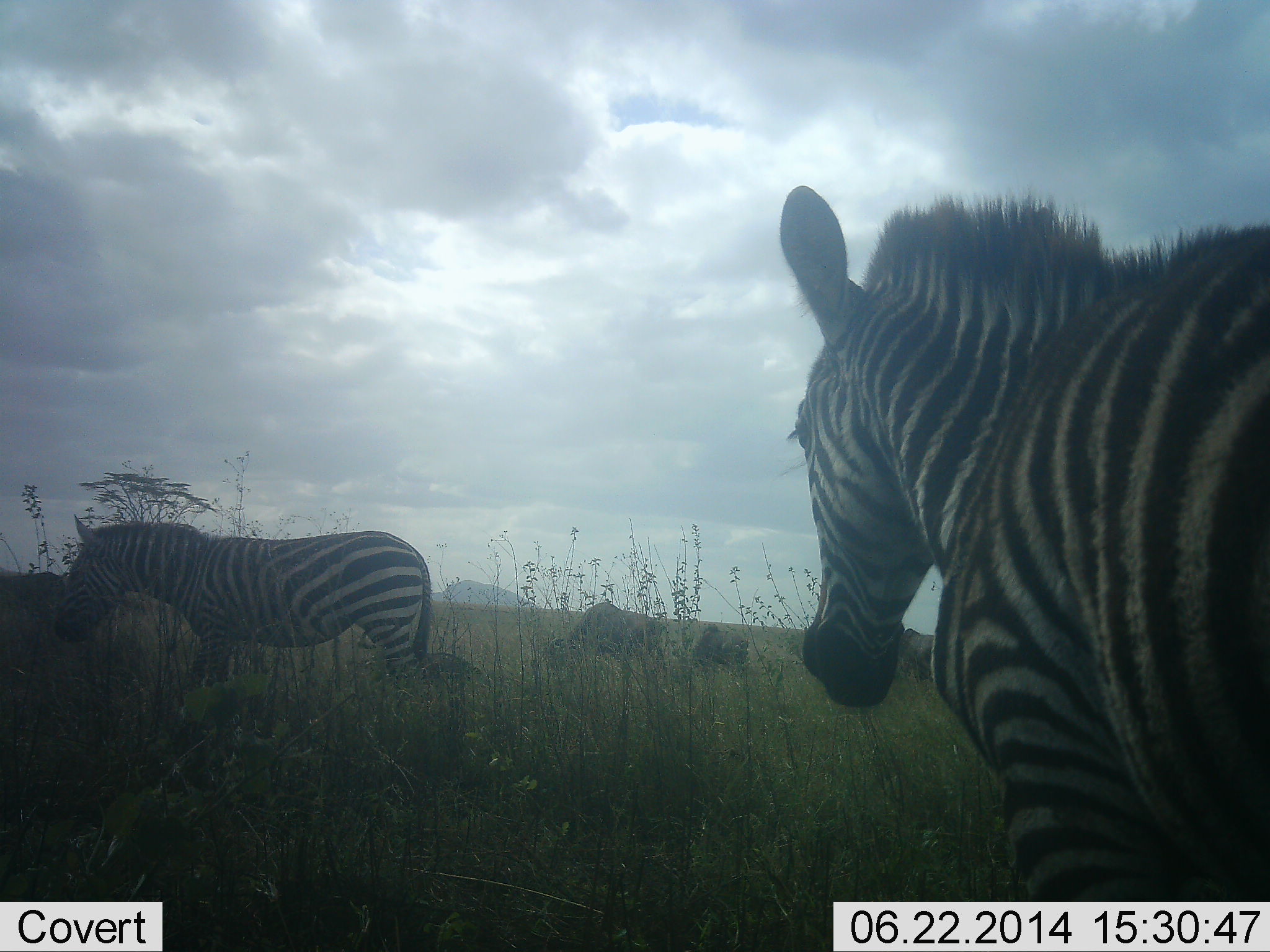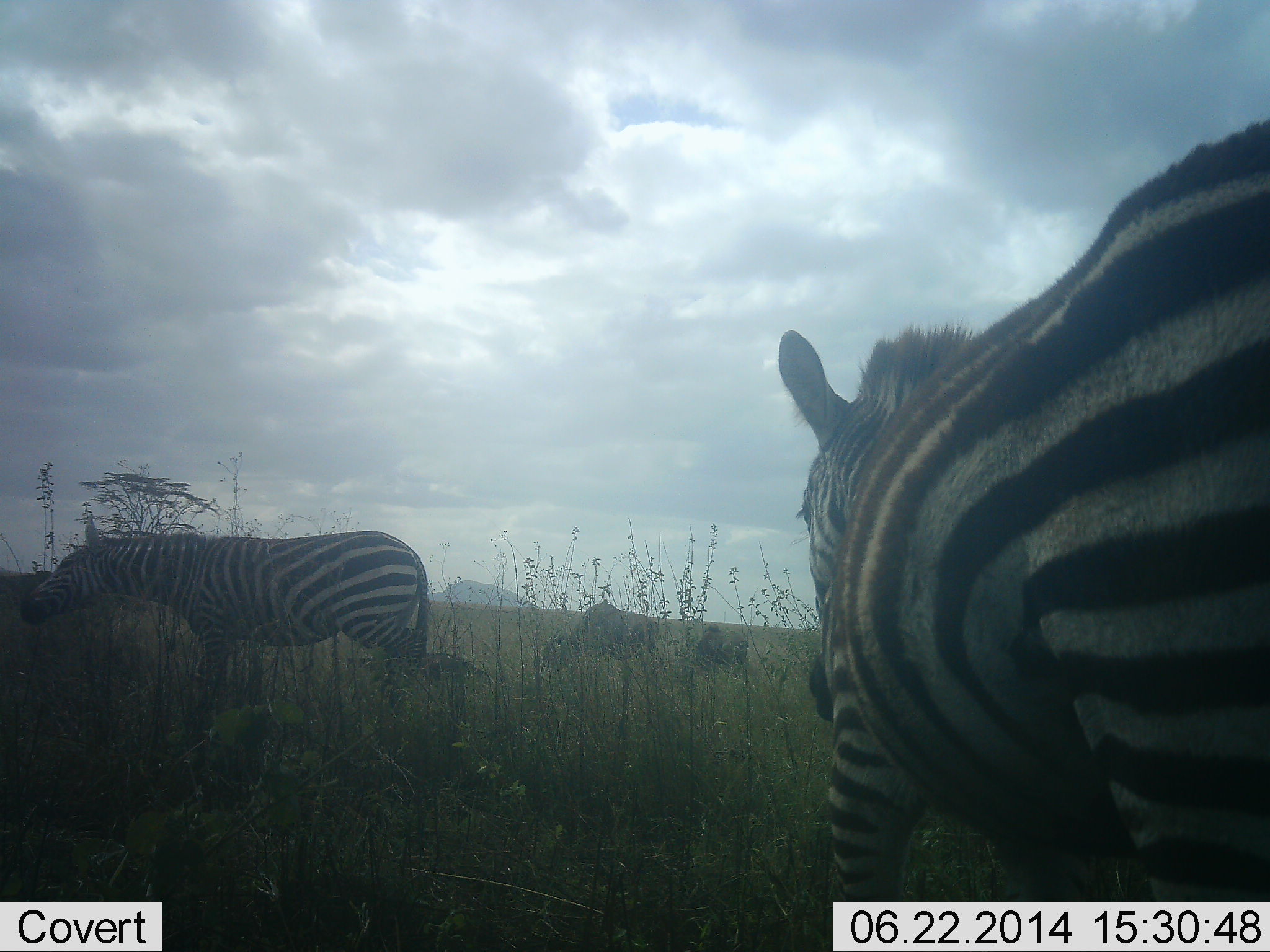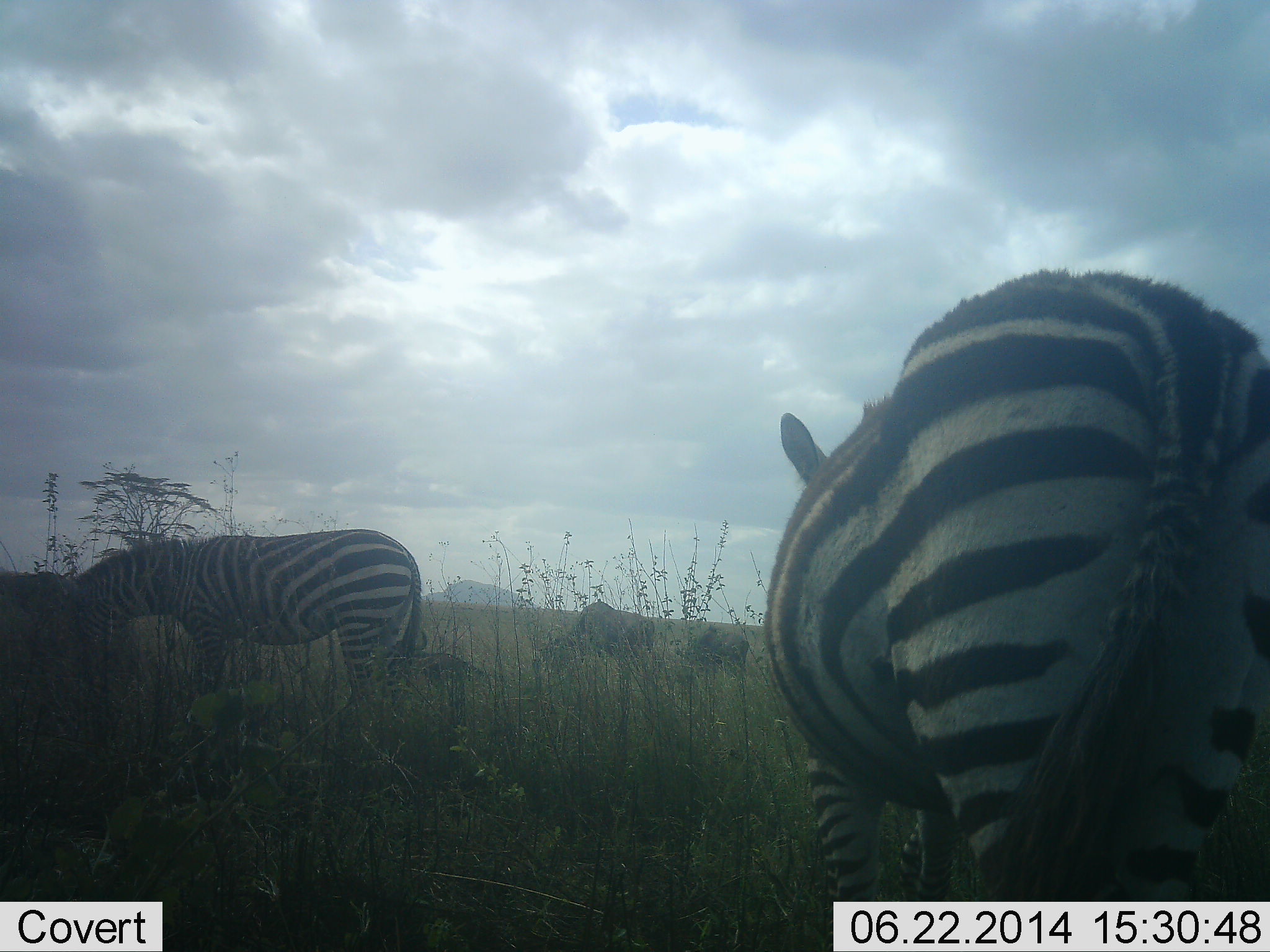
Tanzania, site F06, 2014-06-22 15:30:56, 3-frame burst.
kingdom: Animalia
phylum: Chordata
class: Mammalia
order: Perissodactyla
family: Equidae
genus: Equus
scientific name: Equus quagga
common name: plains zebra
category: zebra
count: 2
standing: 50%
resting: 6%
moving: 44%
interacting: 0%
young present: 0%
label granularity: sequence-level